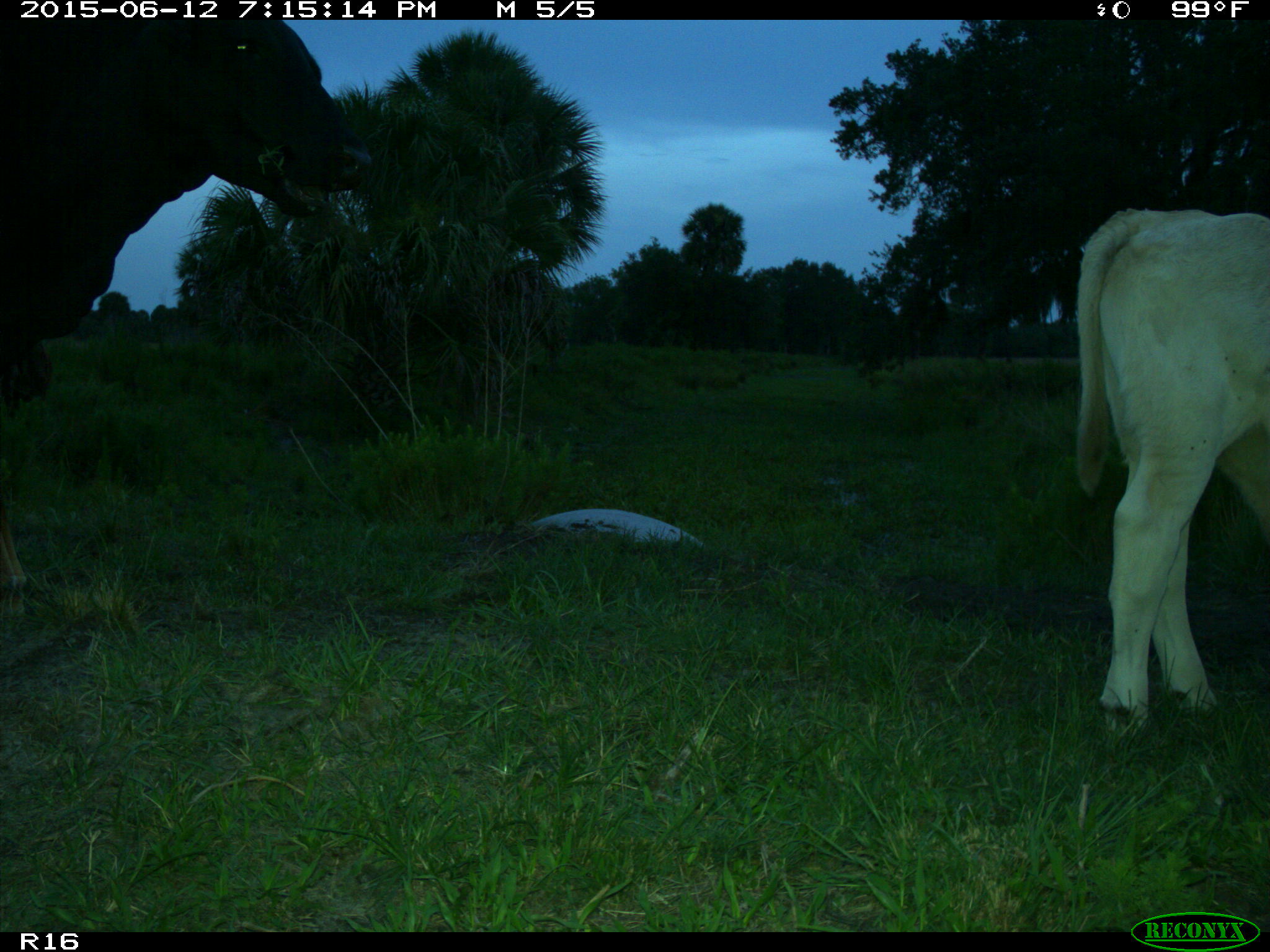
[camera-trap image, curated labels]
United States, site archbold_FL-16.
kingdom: Animalia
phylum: Chordata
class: Mammalia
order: Artiodactyla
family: Bovidae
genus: Bos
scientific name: Bos taurus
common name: domestic cow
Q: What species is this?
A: Bos taurus (domestic cow).